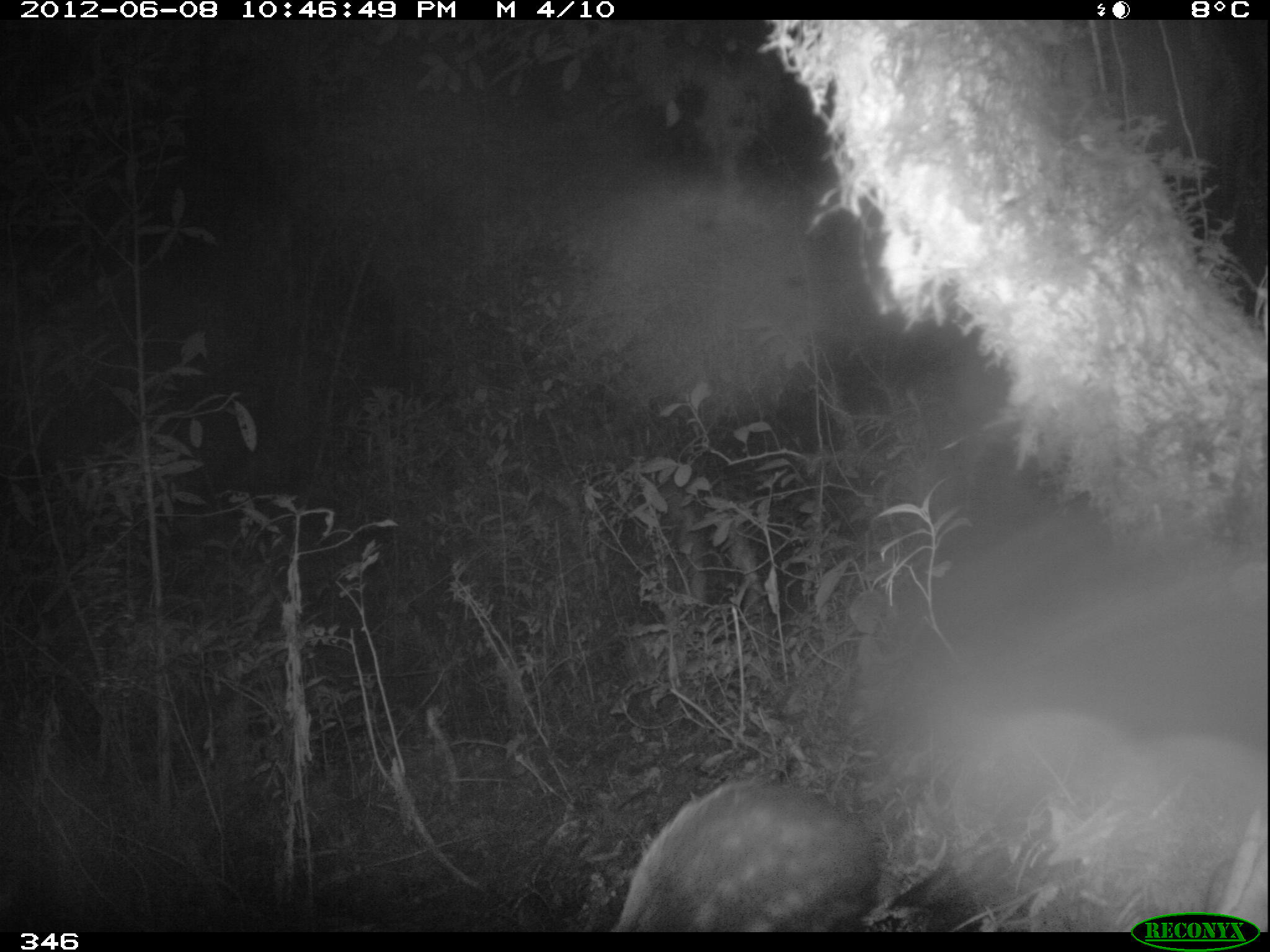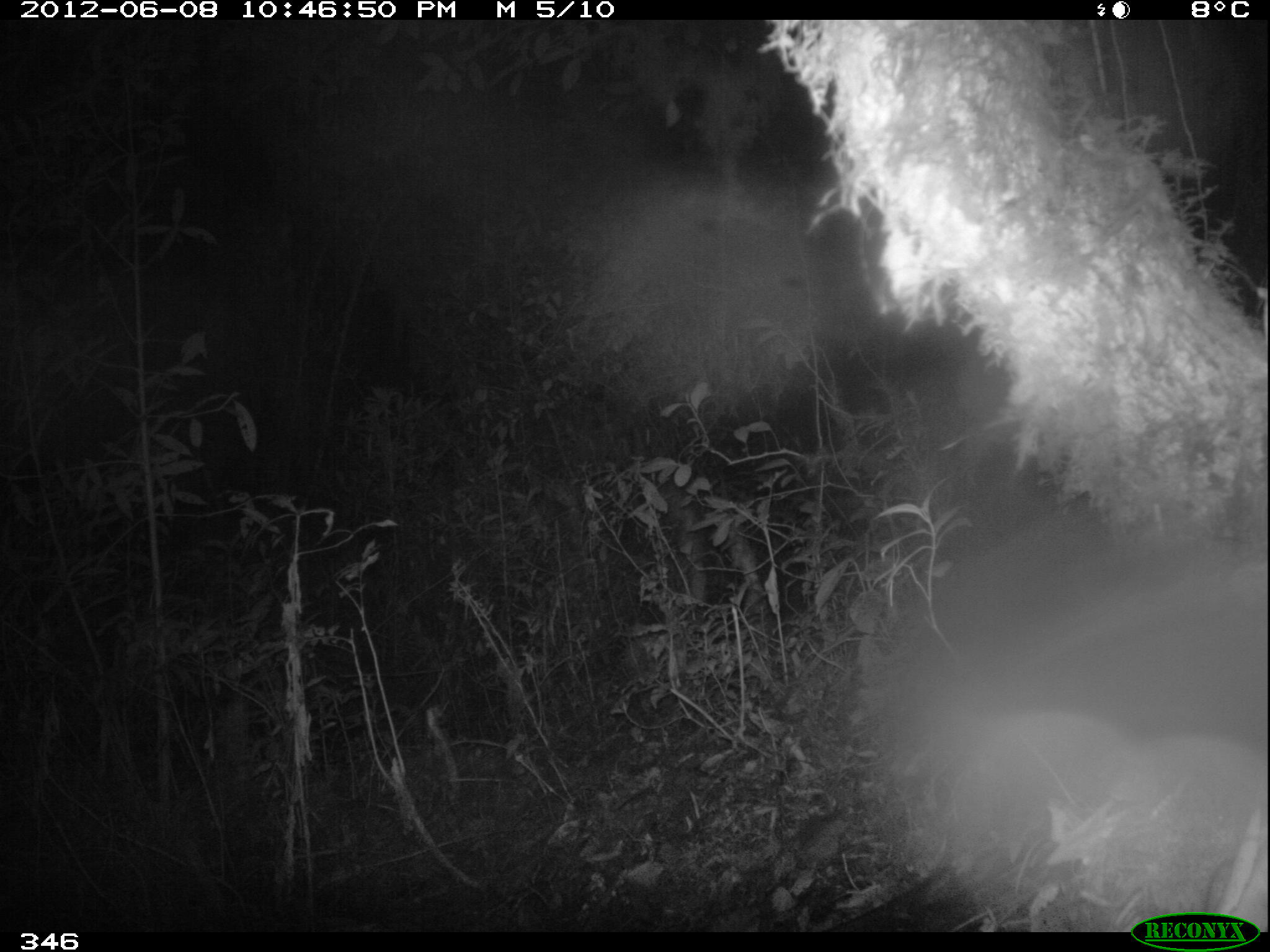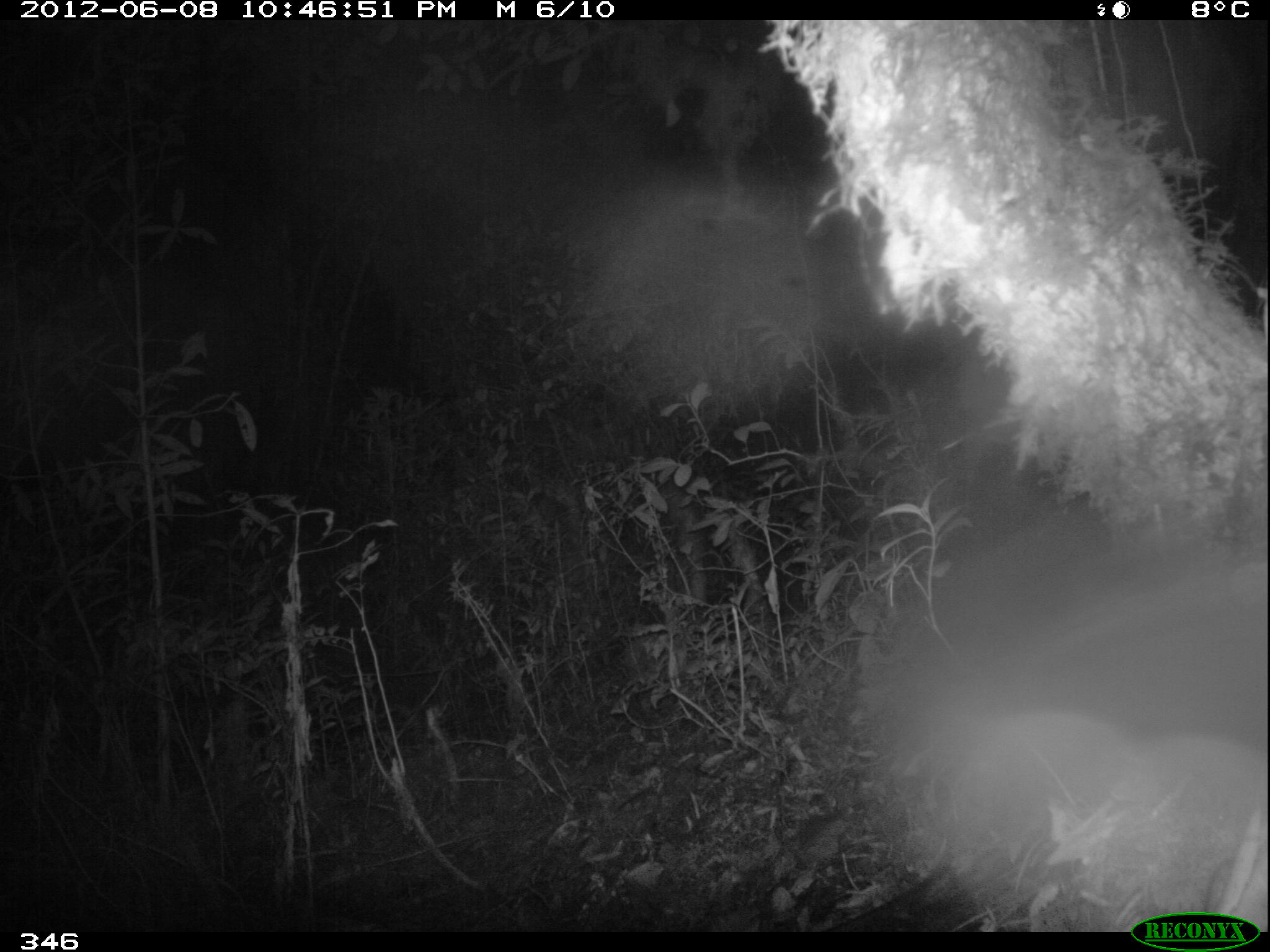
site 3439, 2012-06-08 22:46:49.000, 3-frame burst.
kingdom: Animalia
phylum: Chordata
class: Mammalia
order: Rodentia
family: Cuniculidae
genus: Cuniculus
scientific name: Cuniculus taczanowskii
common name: mountain paca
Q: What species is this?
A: Cuniculus taczanowskii (mountain paca).